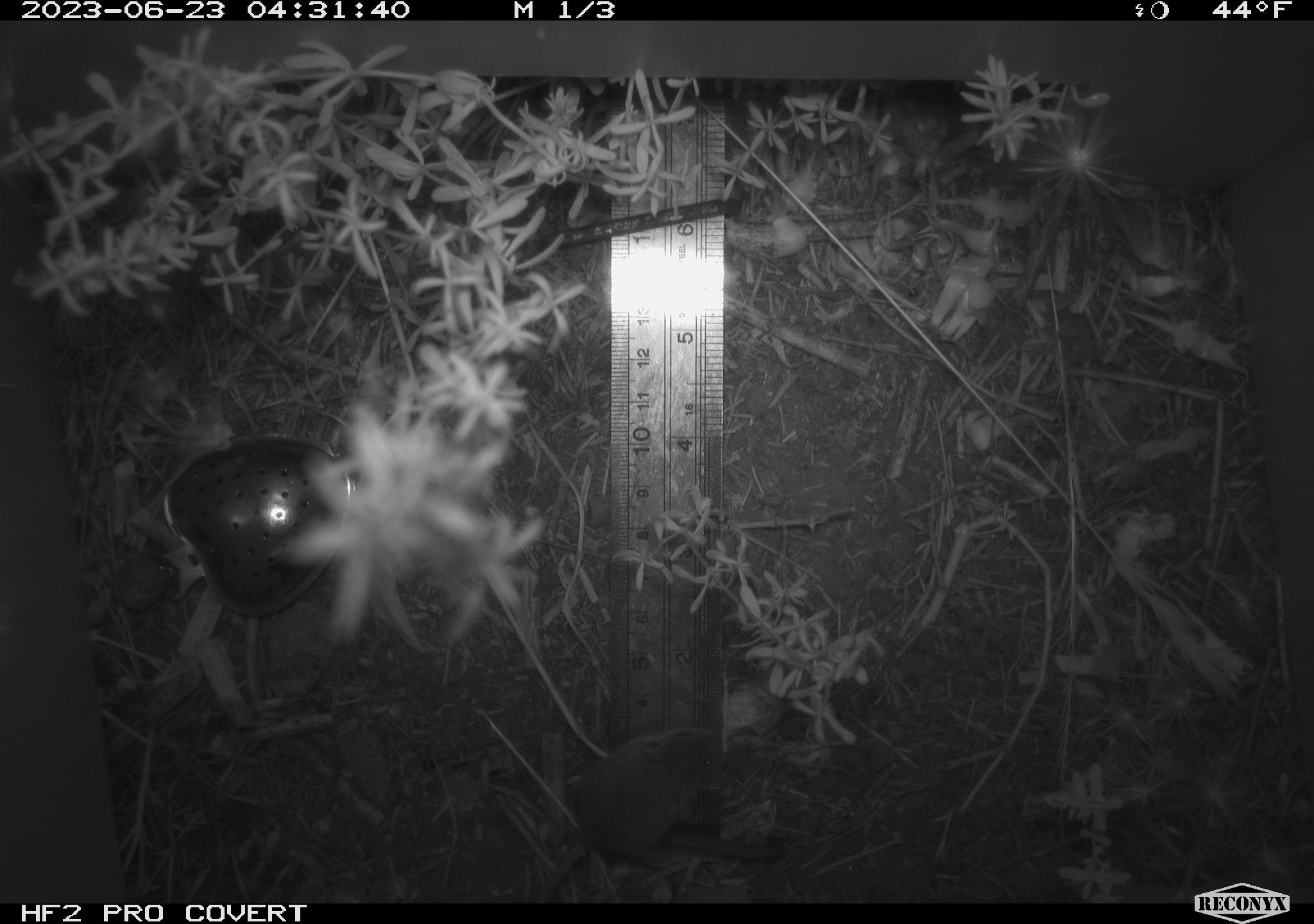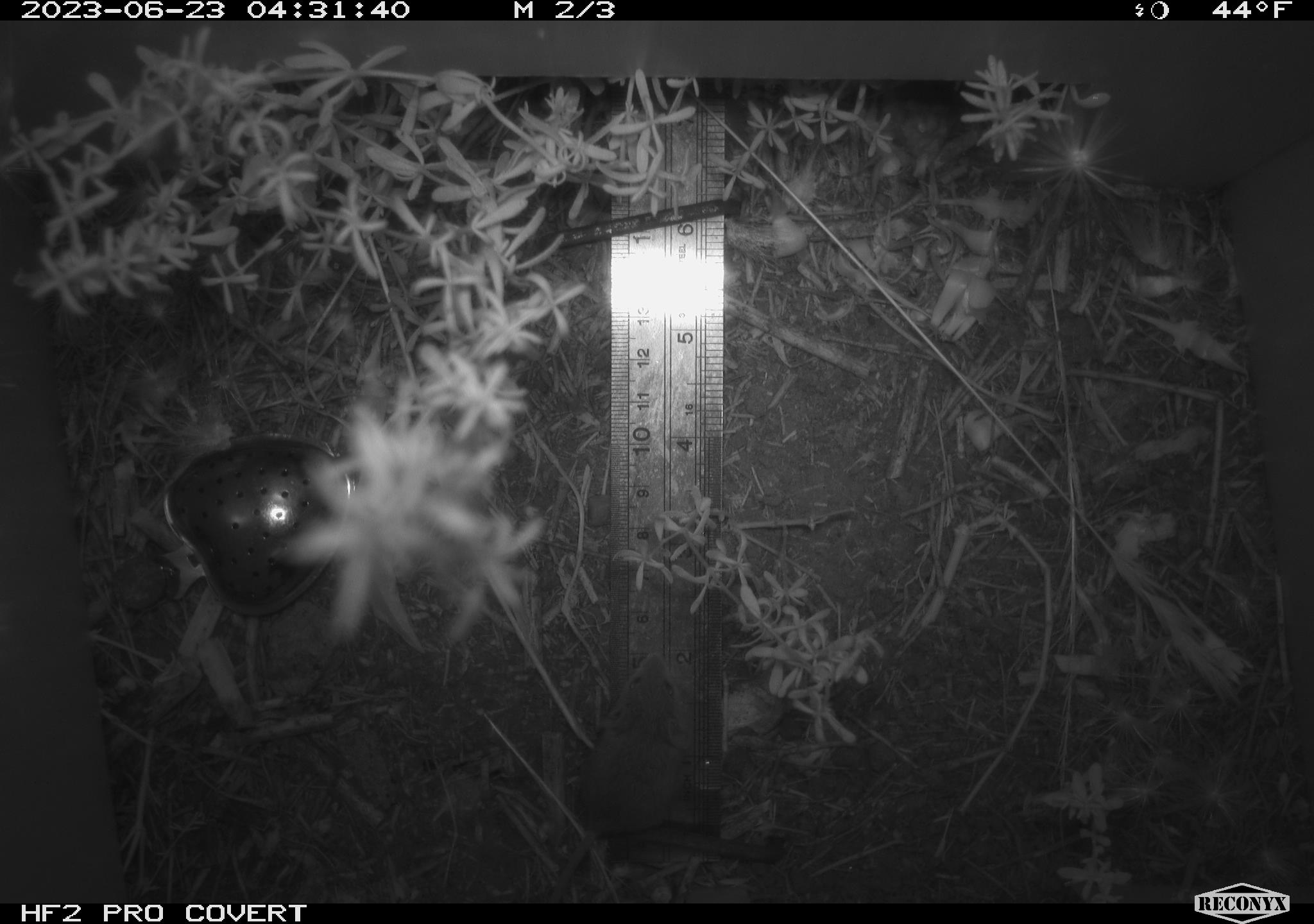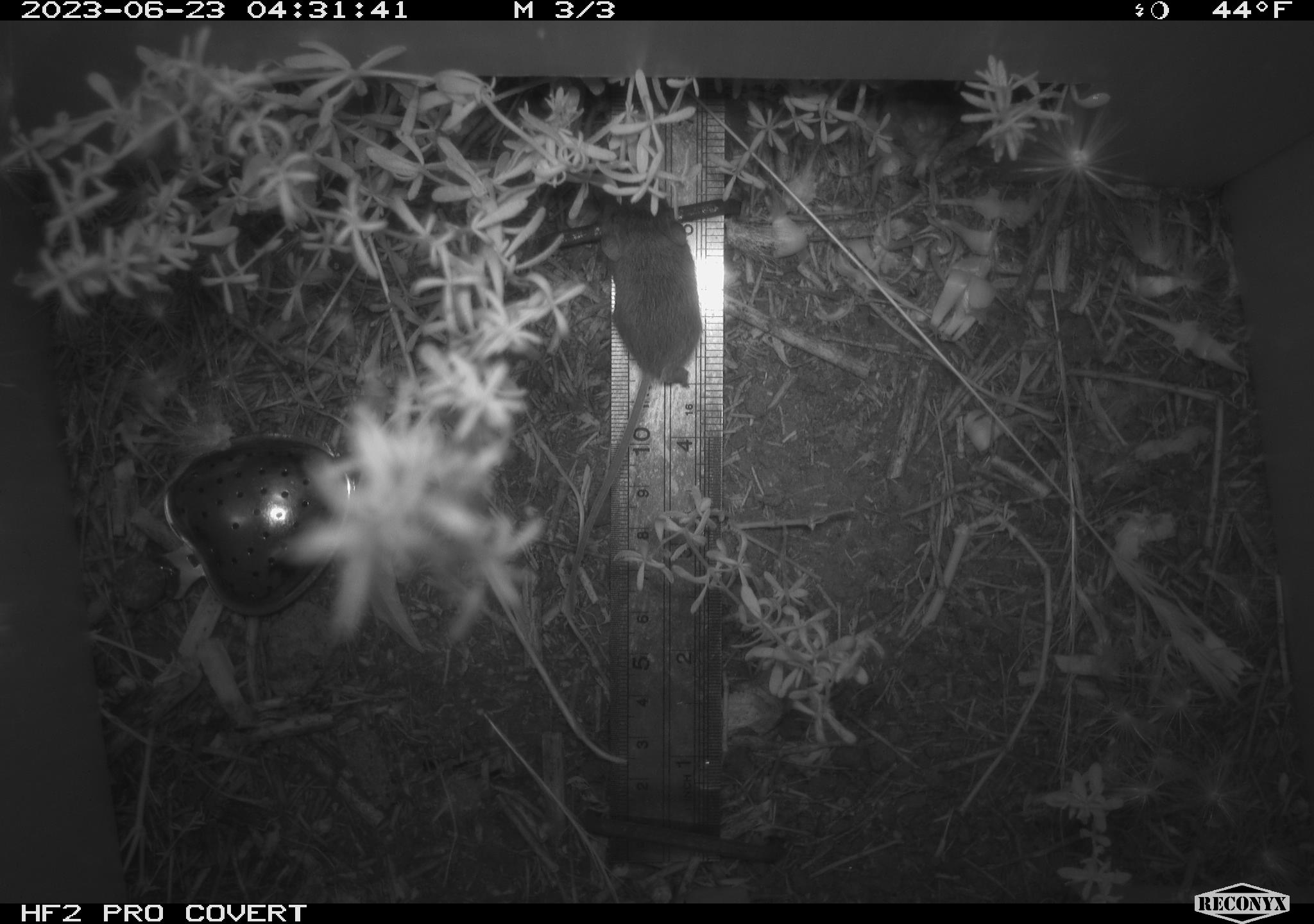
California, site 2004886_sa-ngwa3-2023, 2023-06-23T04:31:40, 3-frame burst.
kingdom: Animalia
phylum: Chordata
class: Mammalia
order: Rodentia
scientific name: Rodentia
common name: mouse species